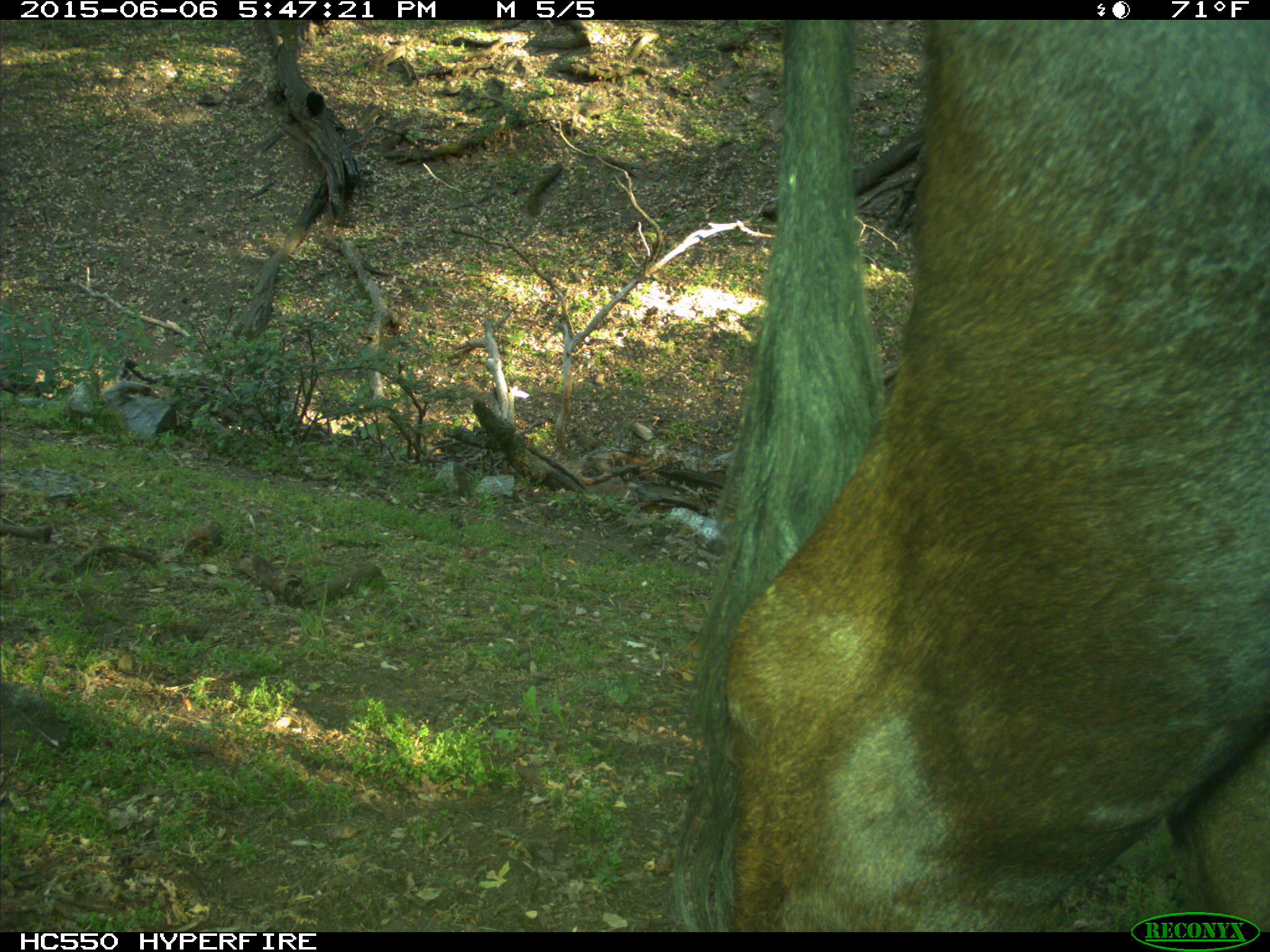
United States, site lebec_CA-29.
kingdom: Animalia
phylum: Chordata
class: Mammalia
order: Artiodactyla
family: Bovidae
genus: Bos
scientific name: Bos taurus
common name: domestic cow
Bos taurus (domestic cow).